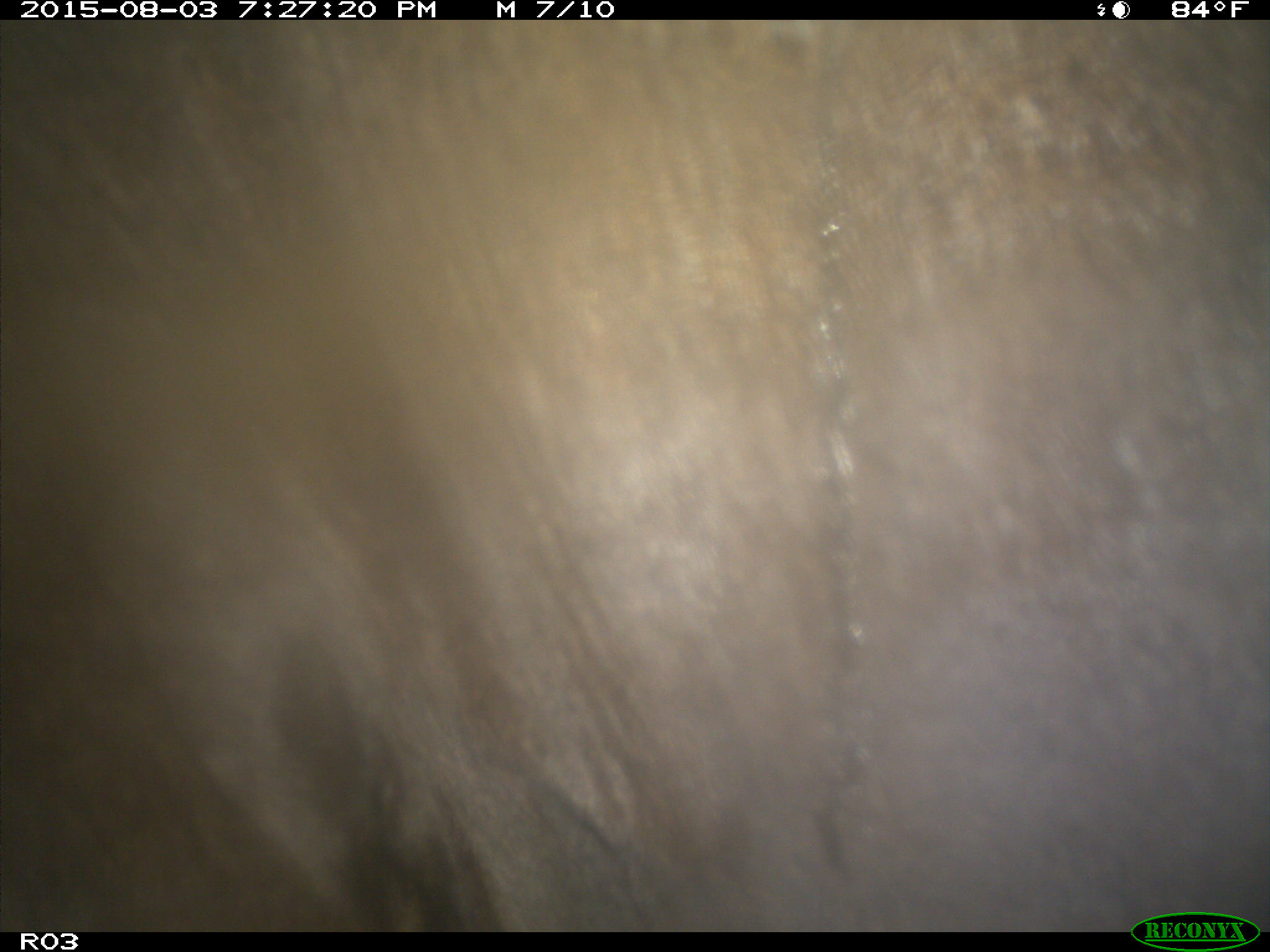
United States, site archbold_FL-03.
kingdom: Animalia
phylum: Chordata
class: Mammalia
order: Artiodactyla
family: Bovidae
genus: Bos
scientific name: Bos taurus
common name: domestic cow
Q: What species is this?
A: Bos taurus (domestic cow).